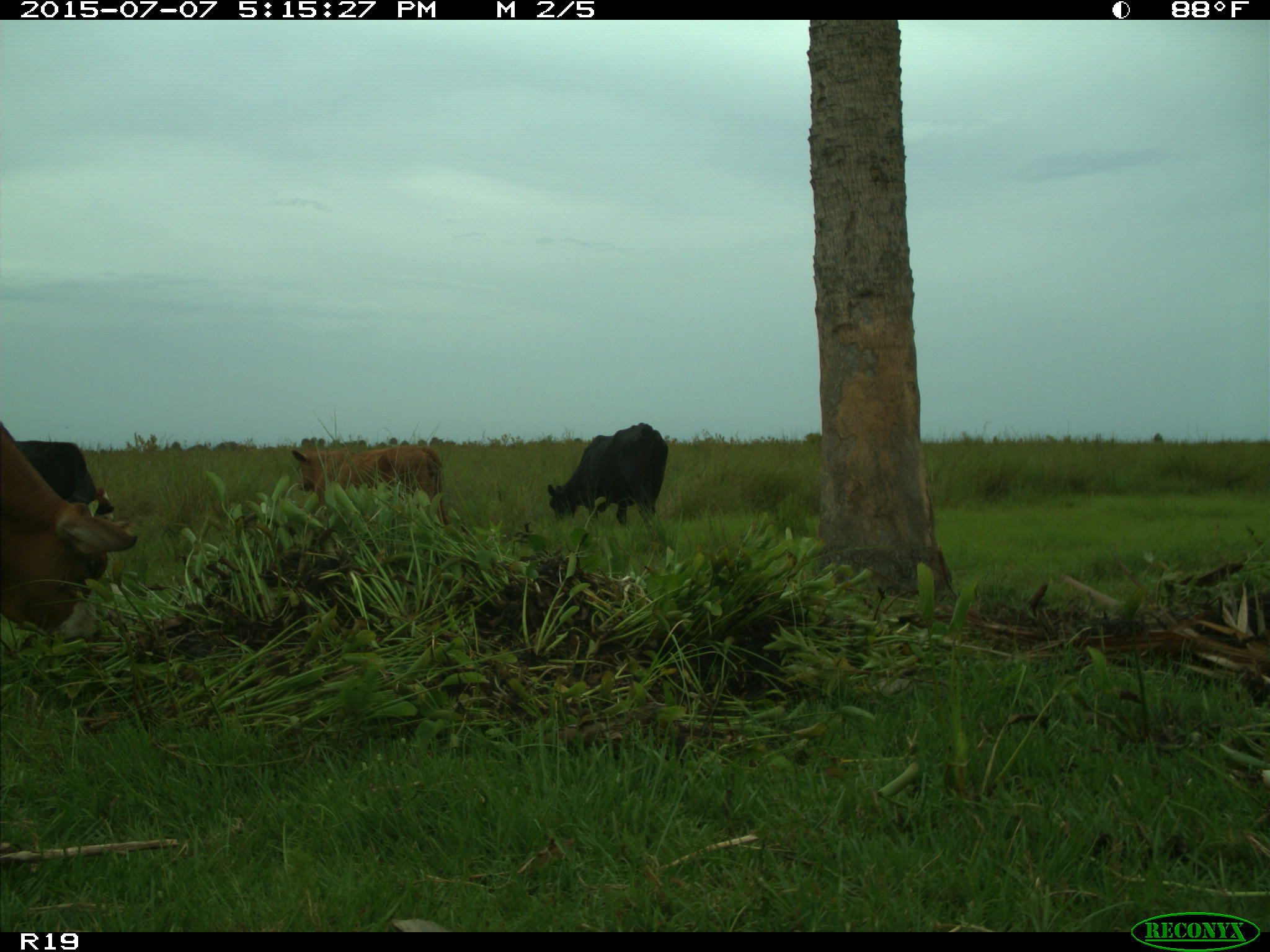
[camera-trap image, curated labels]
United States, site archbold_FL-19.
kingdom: Animalia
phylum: Chordata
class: Mammalia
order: Artiodactyla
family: Bovidae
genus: Bos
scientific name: Bos taurus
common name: domestic cow